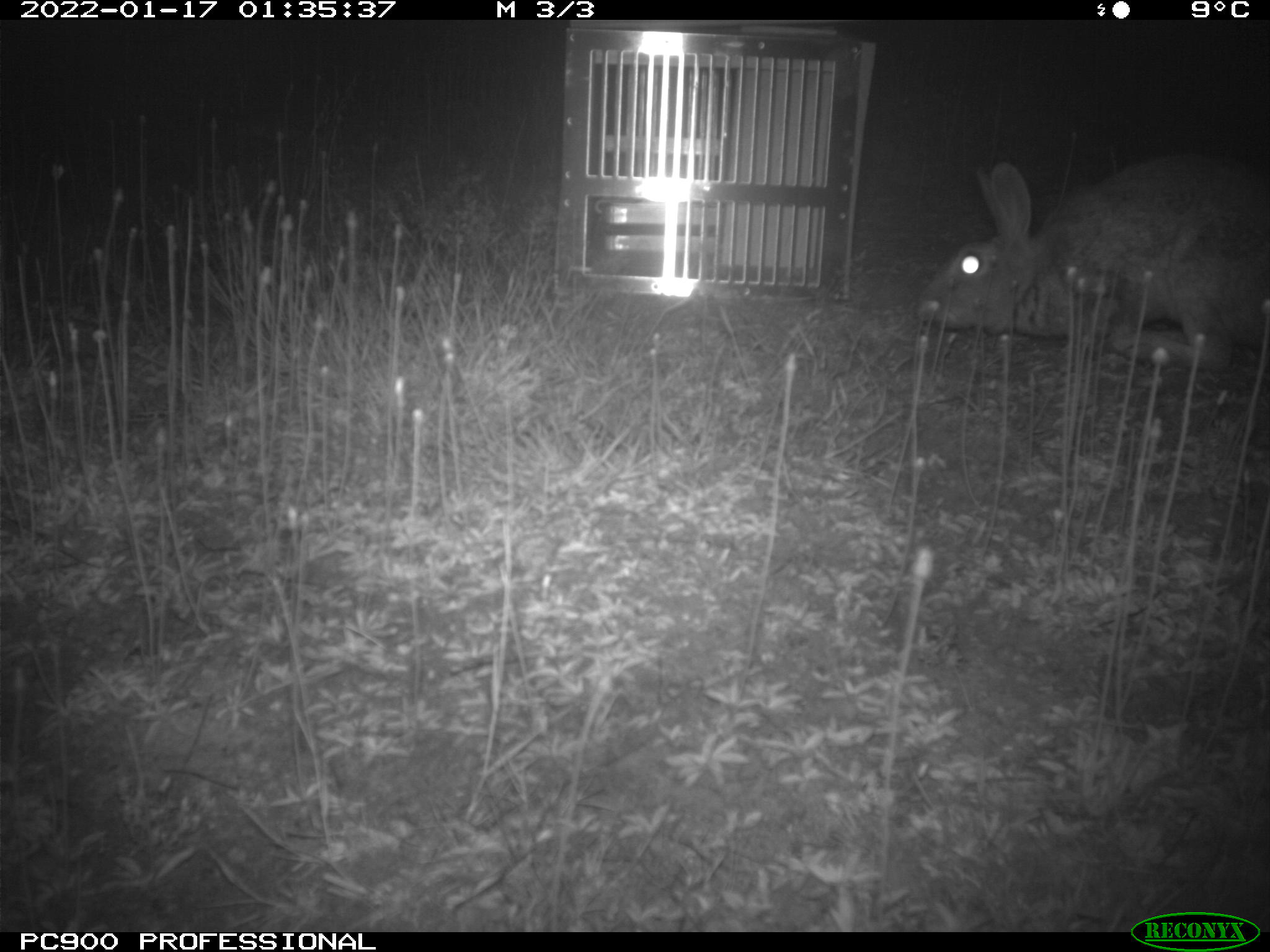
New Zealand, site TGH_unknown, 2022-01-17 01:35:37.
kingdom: Animalia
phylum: Chordata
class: Mammalia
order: Lagomorpha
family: Leporidae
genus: Oryctolagus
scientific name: Oryctolagus cuniculus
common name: european rabbit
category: rabbit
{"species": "rabbit (european rabbit) (Oryctolagus cuniculus)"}